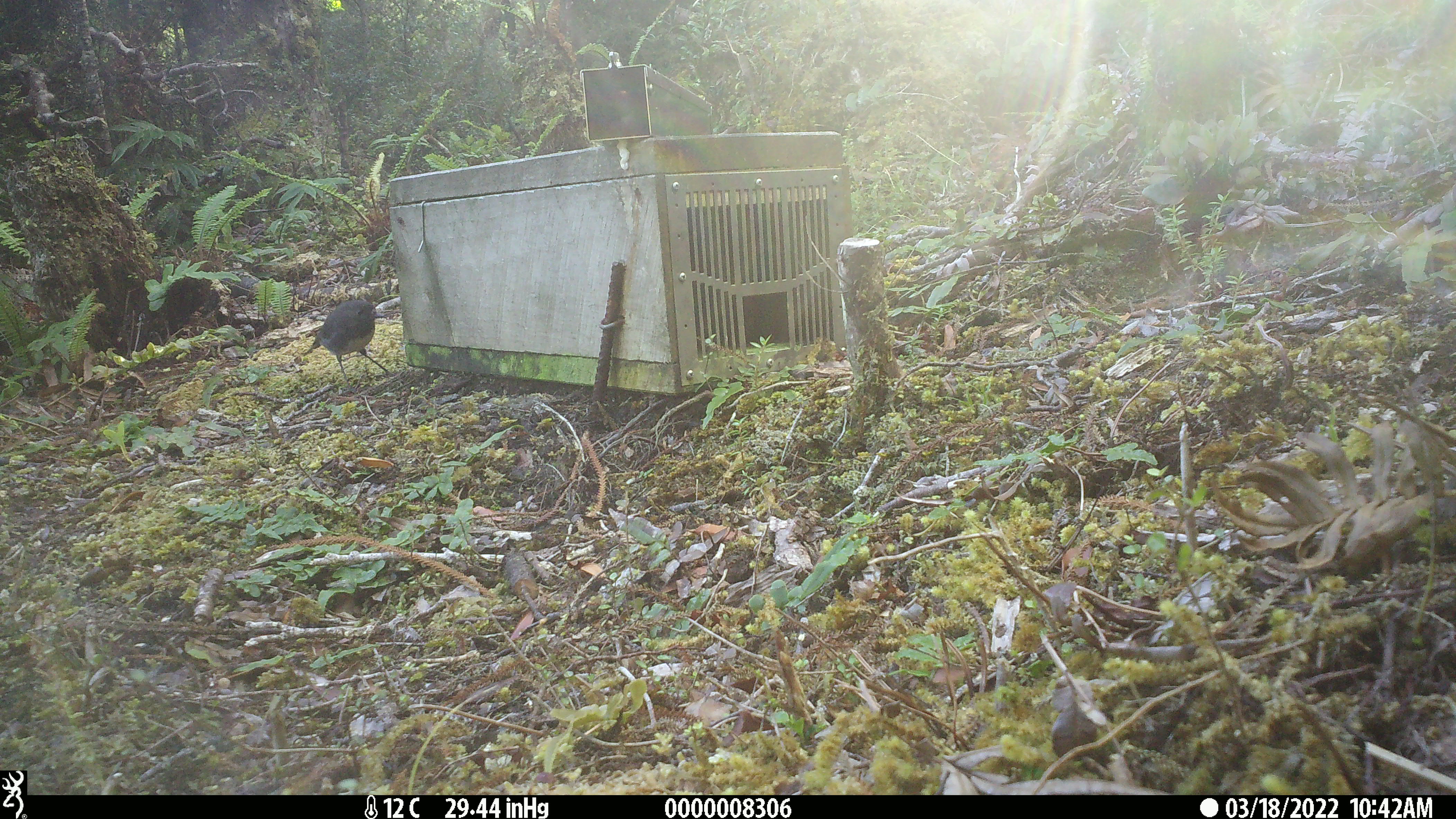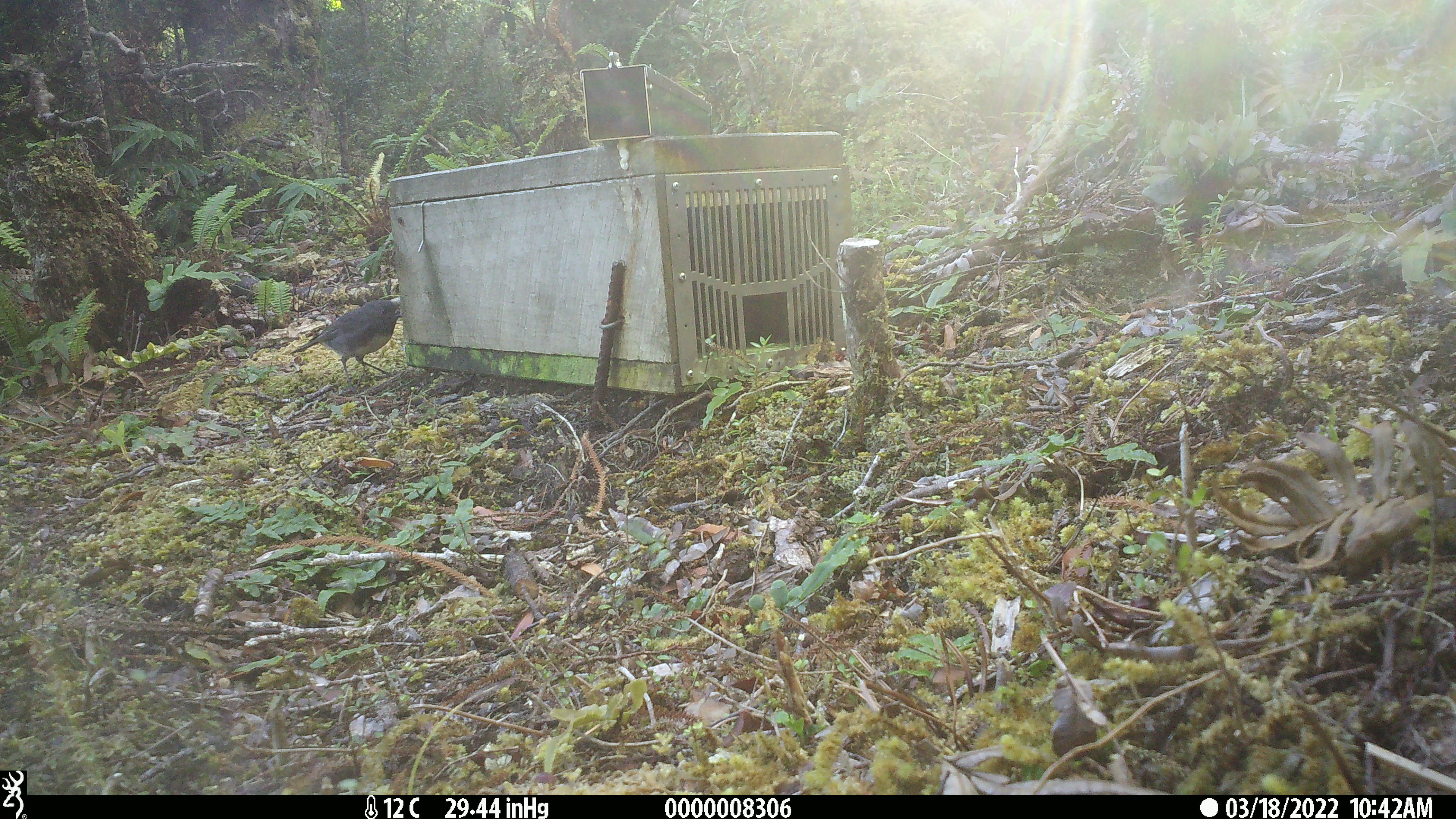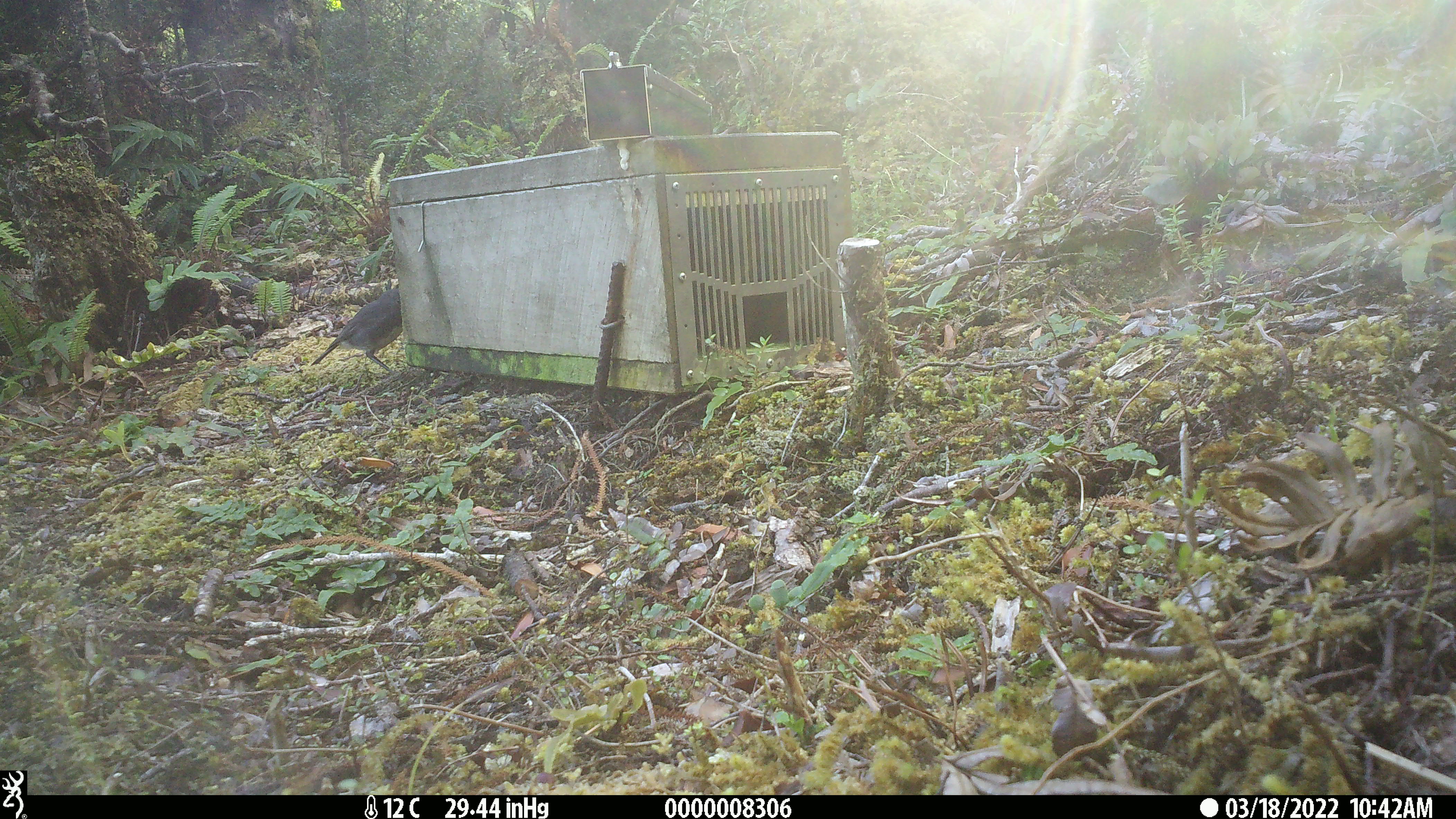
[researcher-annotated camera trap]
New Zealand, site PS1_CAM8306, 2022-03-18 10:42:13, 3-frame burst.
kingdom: Animalia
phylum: Chordata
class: Aves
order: Passeriformes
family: Petroicidae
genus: Petroica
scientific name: Petroica australis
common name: new zealand robin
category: robin